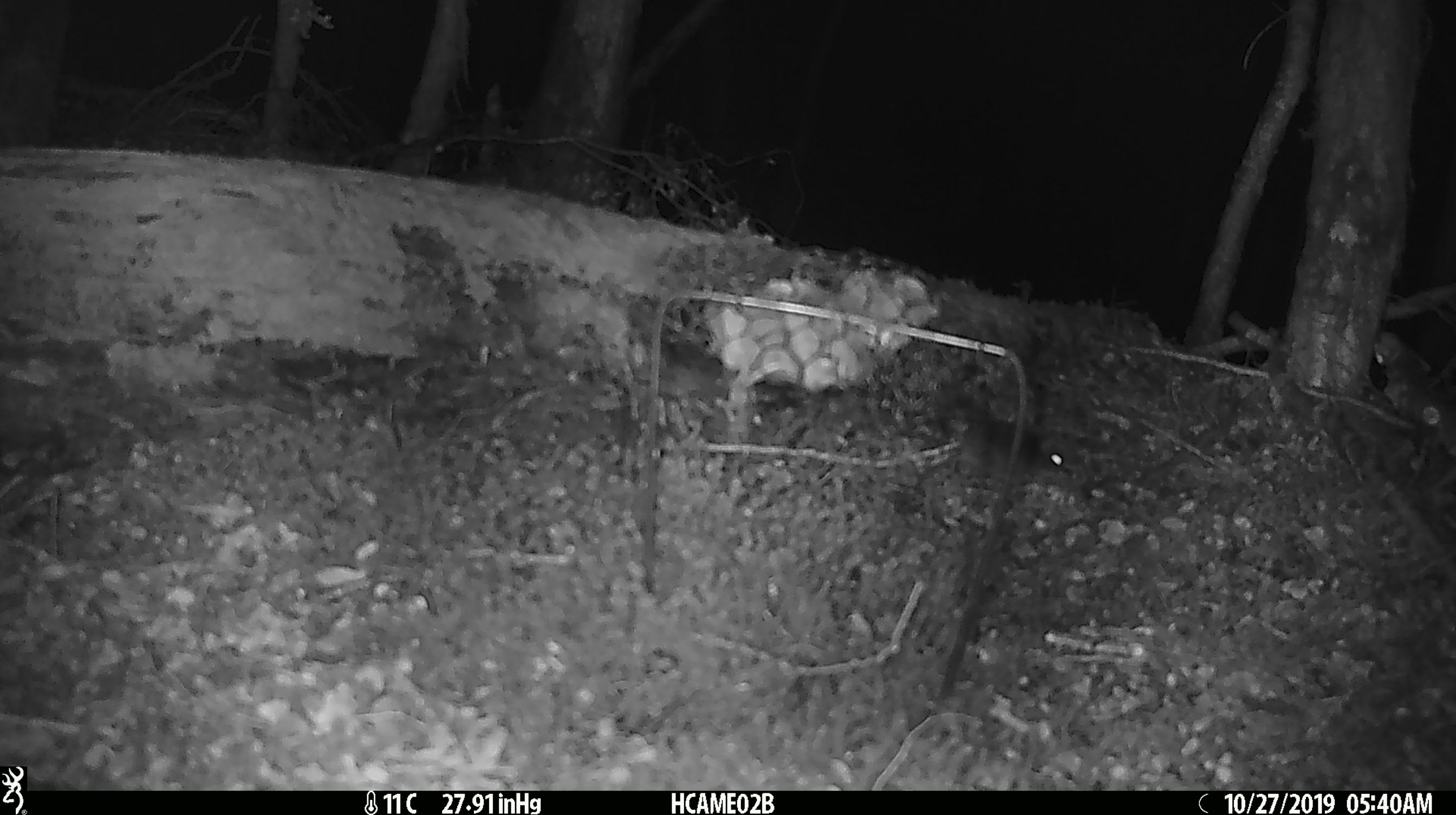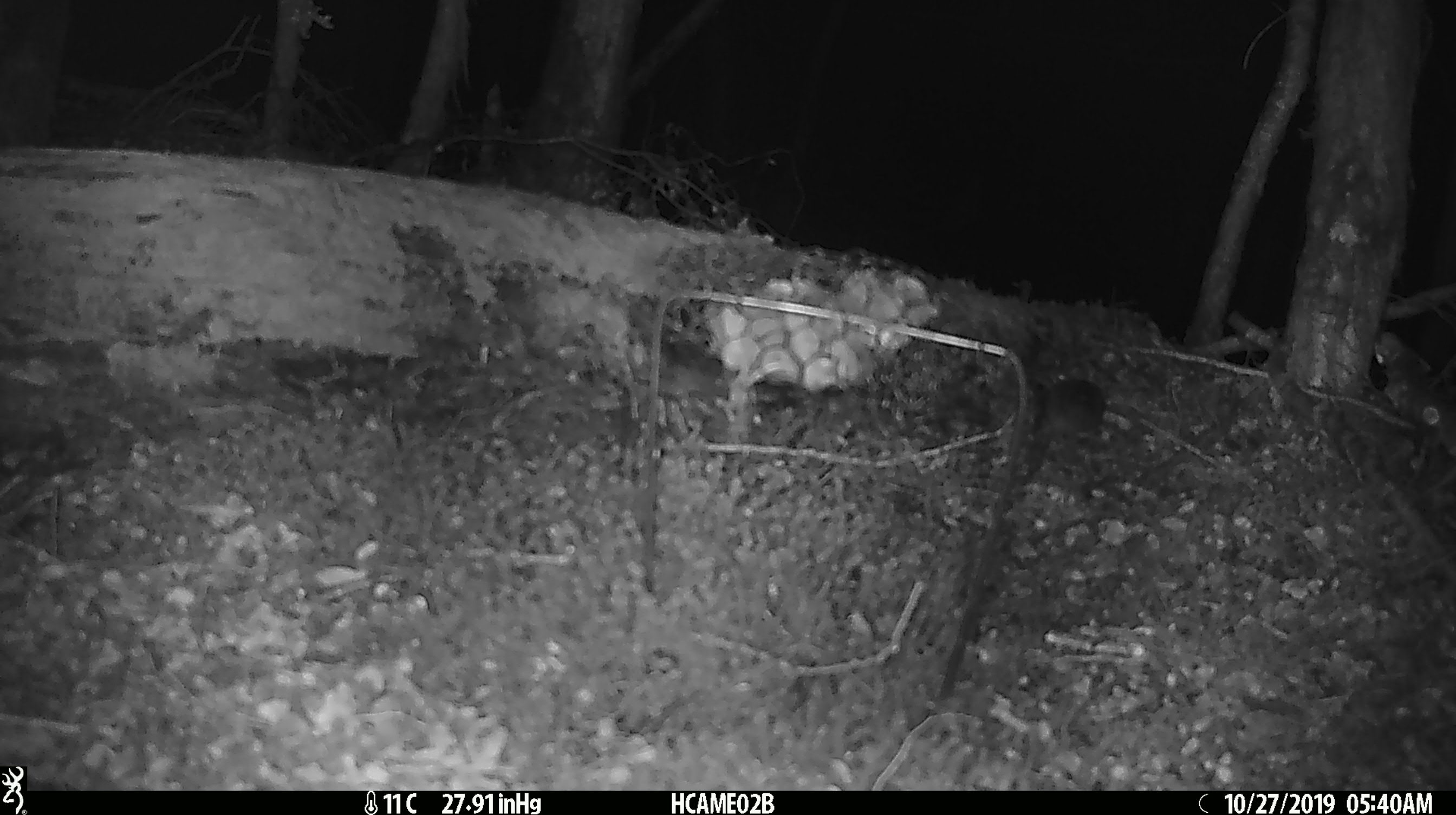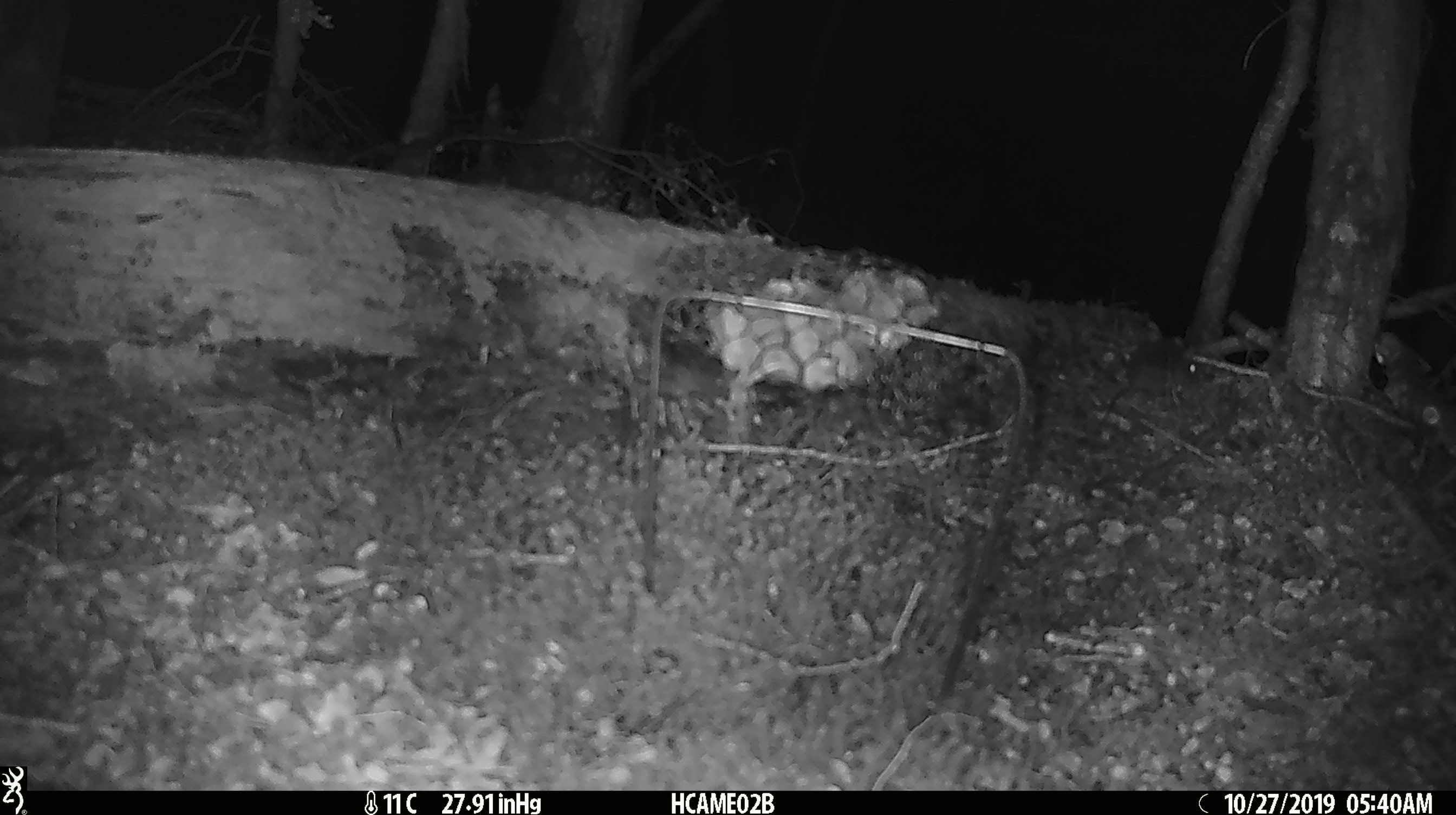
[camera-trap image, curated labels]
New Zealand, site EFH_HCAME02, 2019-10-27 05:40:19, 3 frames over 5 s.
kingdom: Animalia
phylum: Chordata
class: Mammalia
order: Rodentia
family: Muridae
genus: Mus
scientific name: Mus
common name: mouse